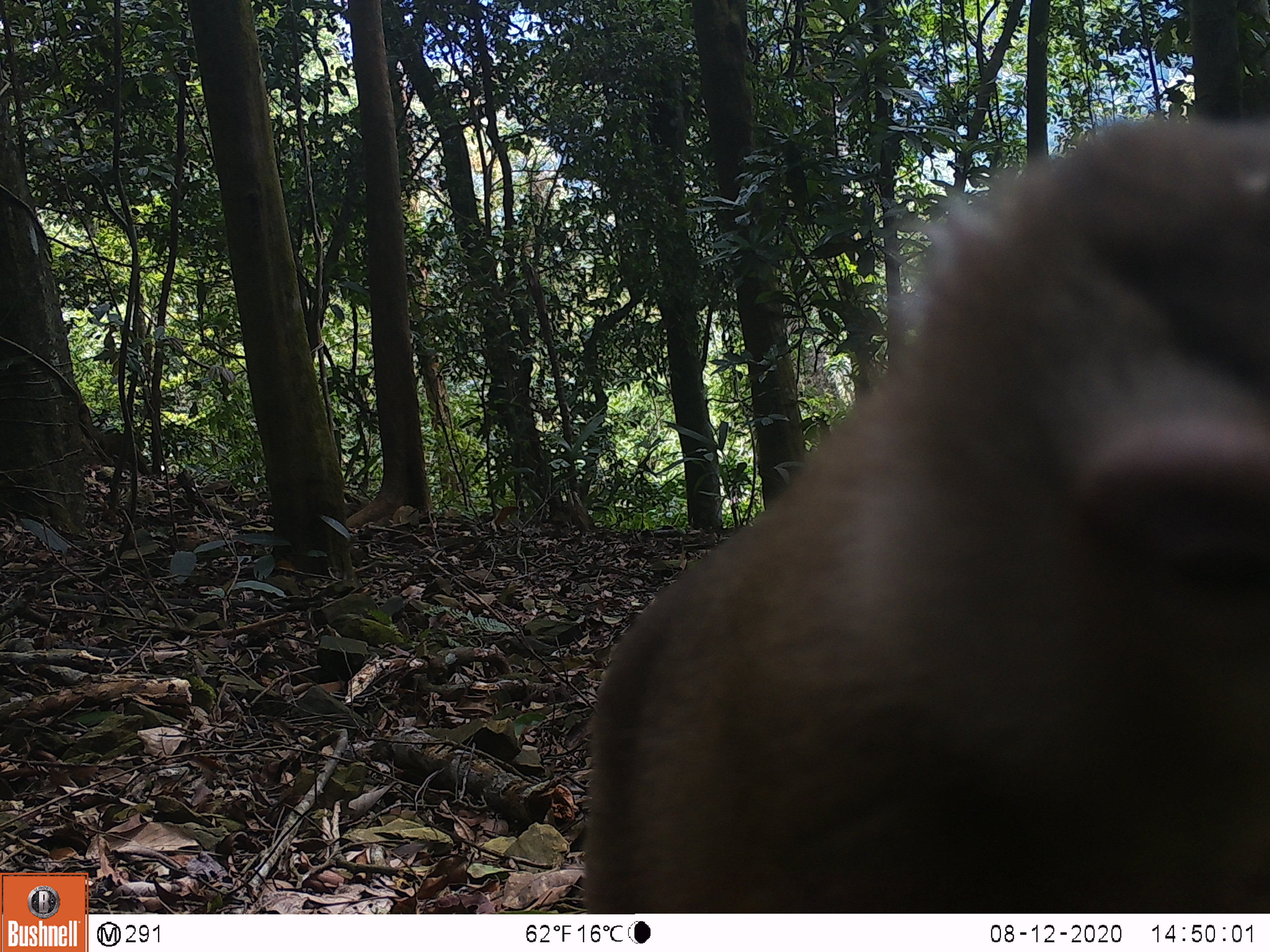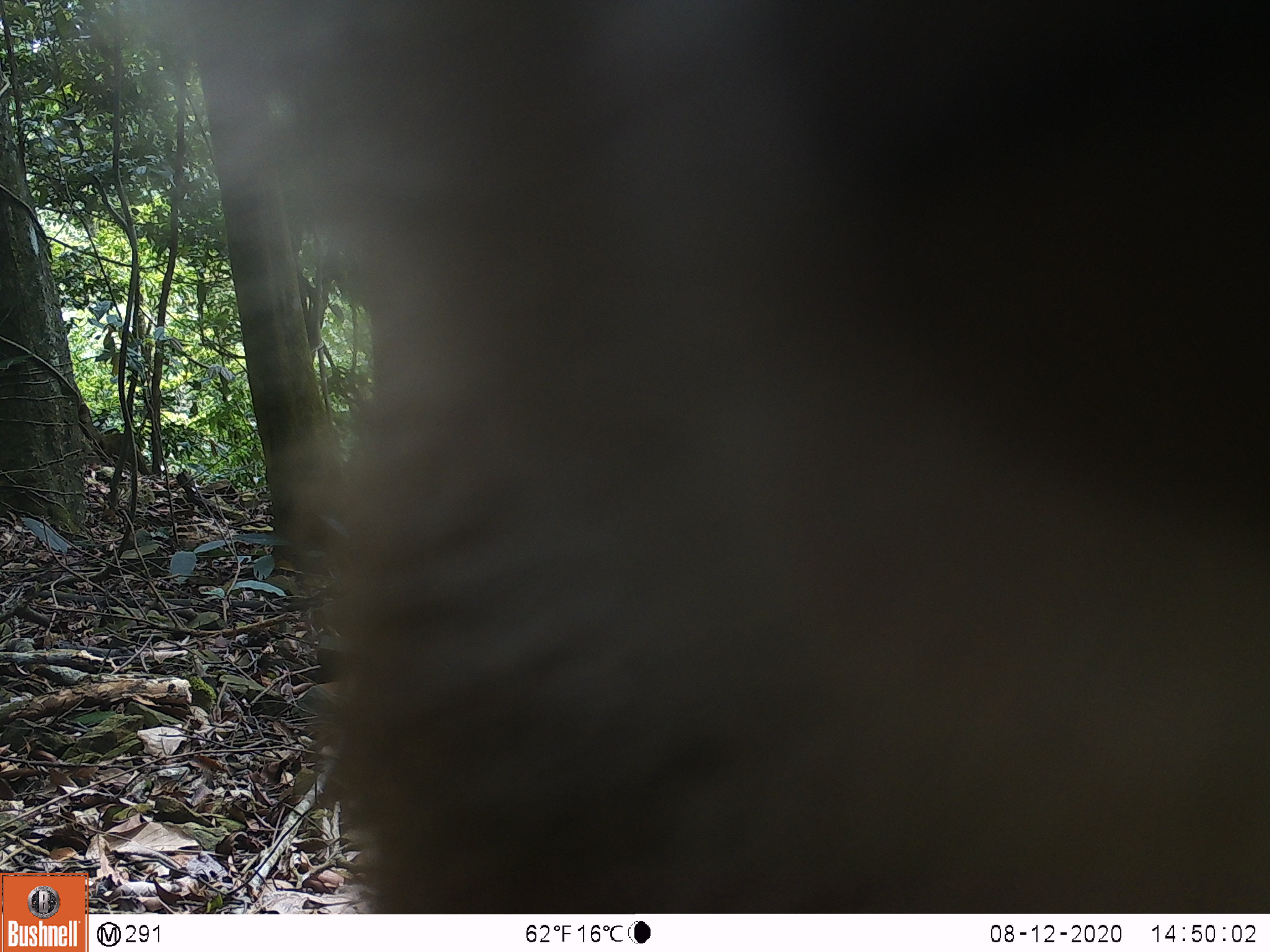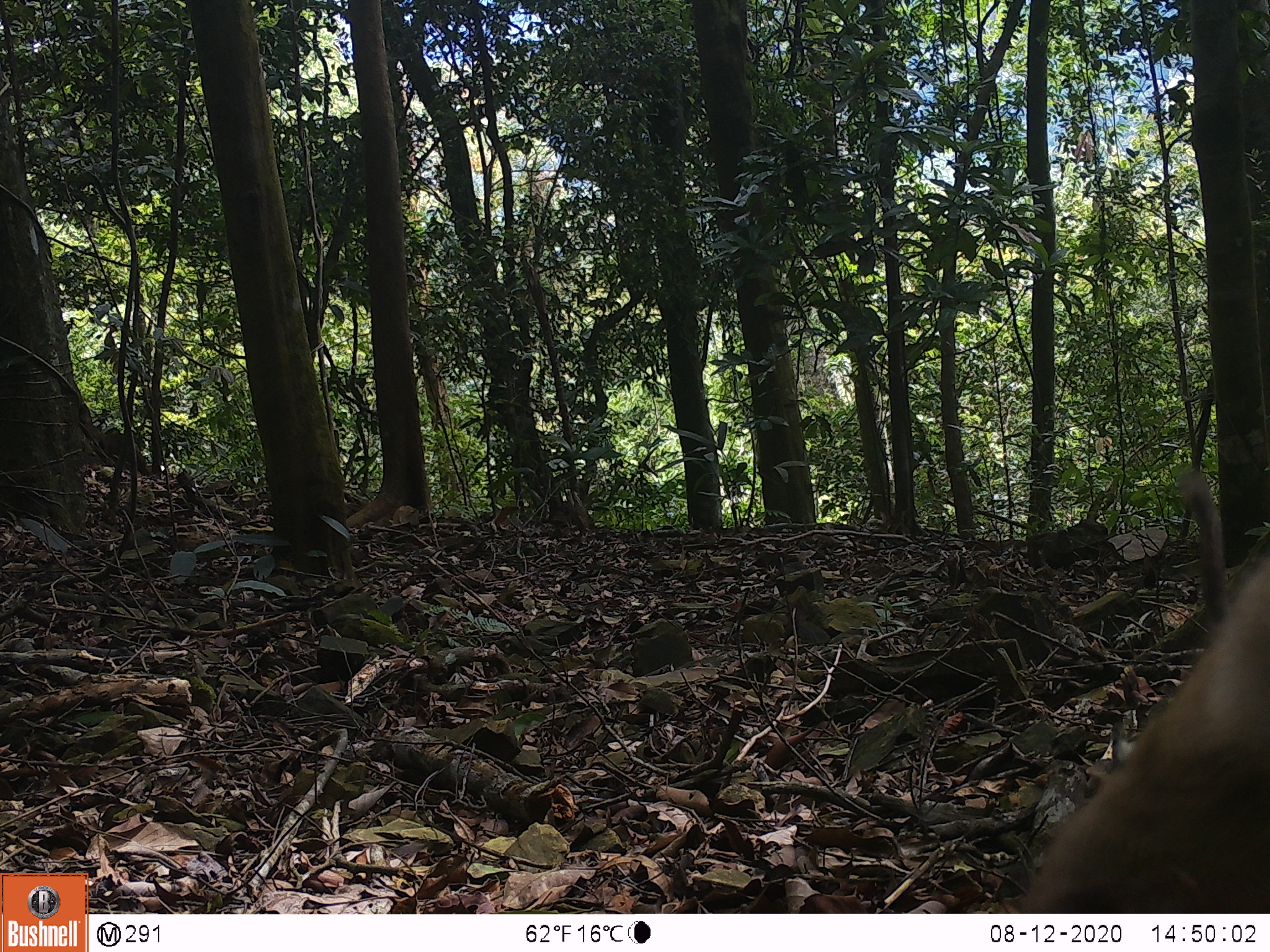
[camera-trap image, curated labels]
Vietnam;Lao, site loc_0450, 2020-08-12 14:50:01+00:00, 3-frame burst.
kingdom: Animalia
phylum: Chordata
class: Mammalia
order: Primates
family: Cercopithecidae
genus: Macaca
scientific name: Macaca nemestrina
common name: pig-tailed macaque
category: pig tailed macaque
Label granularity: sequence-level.